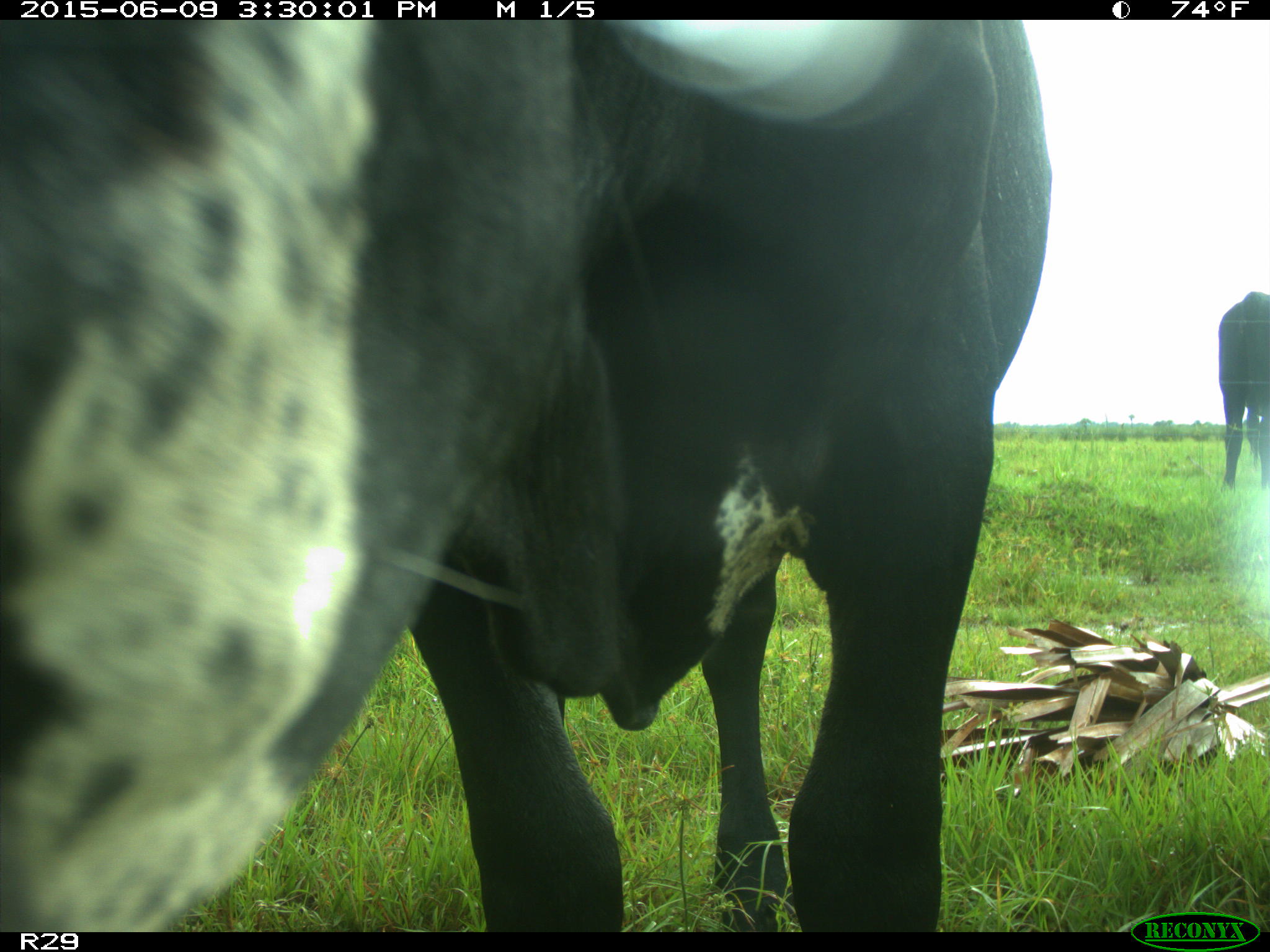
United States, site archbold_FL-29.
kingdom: Animalia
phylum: Chordata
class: Mammalia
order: Artiodactyla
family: Bovidae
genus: Bos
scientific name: Bos taurus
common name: domestic cow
Bos taurus (domestic cow).